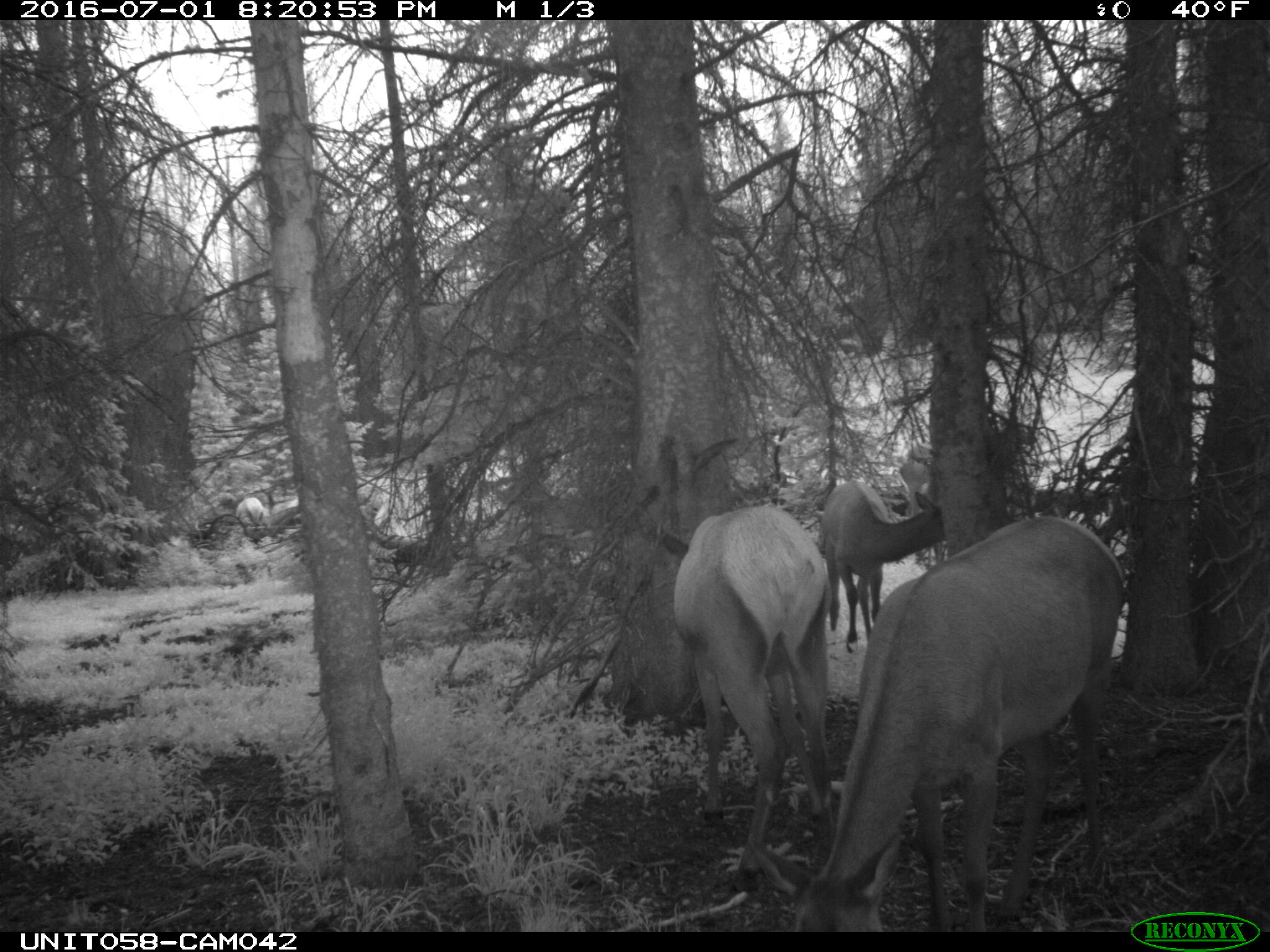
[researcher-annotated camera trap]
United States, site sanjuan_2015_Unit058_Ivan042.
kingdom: Animalia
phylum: Chordata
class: Mammalia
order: Artiodactyla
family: Cervidae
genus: Cervus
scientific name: Cervus elaphus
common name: red deer